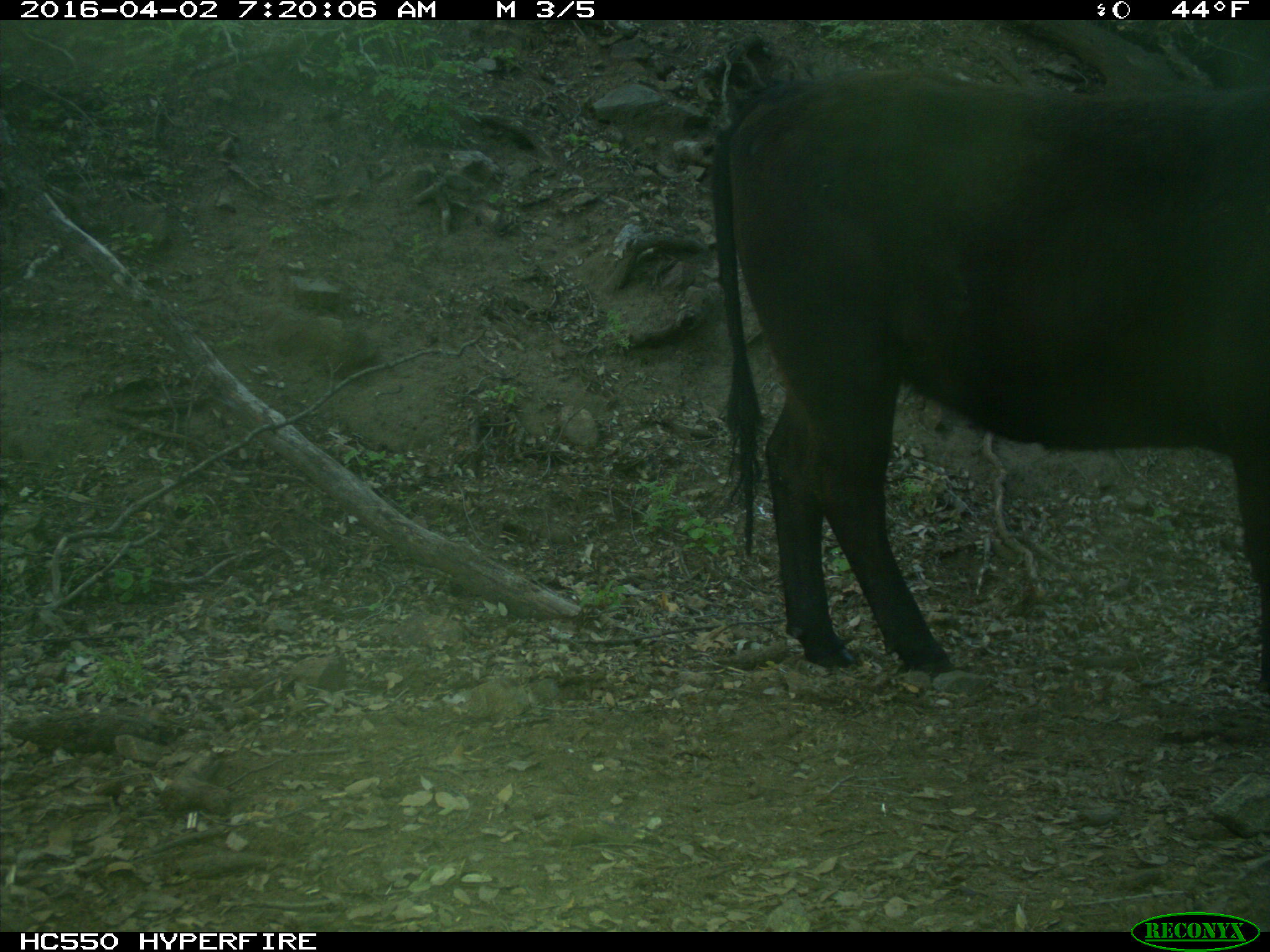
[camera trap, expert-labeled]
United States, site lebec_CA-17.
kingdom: Animalia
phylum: Chordata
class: Mammalia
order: Artiodactyla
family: Bovidae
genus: Bos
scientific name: Bos taurus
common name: domestic cow